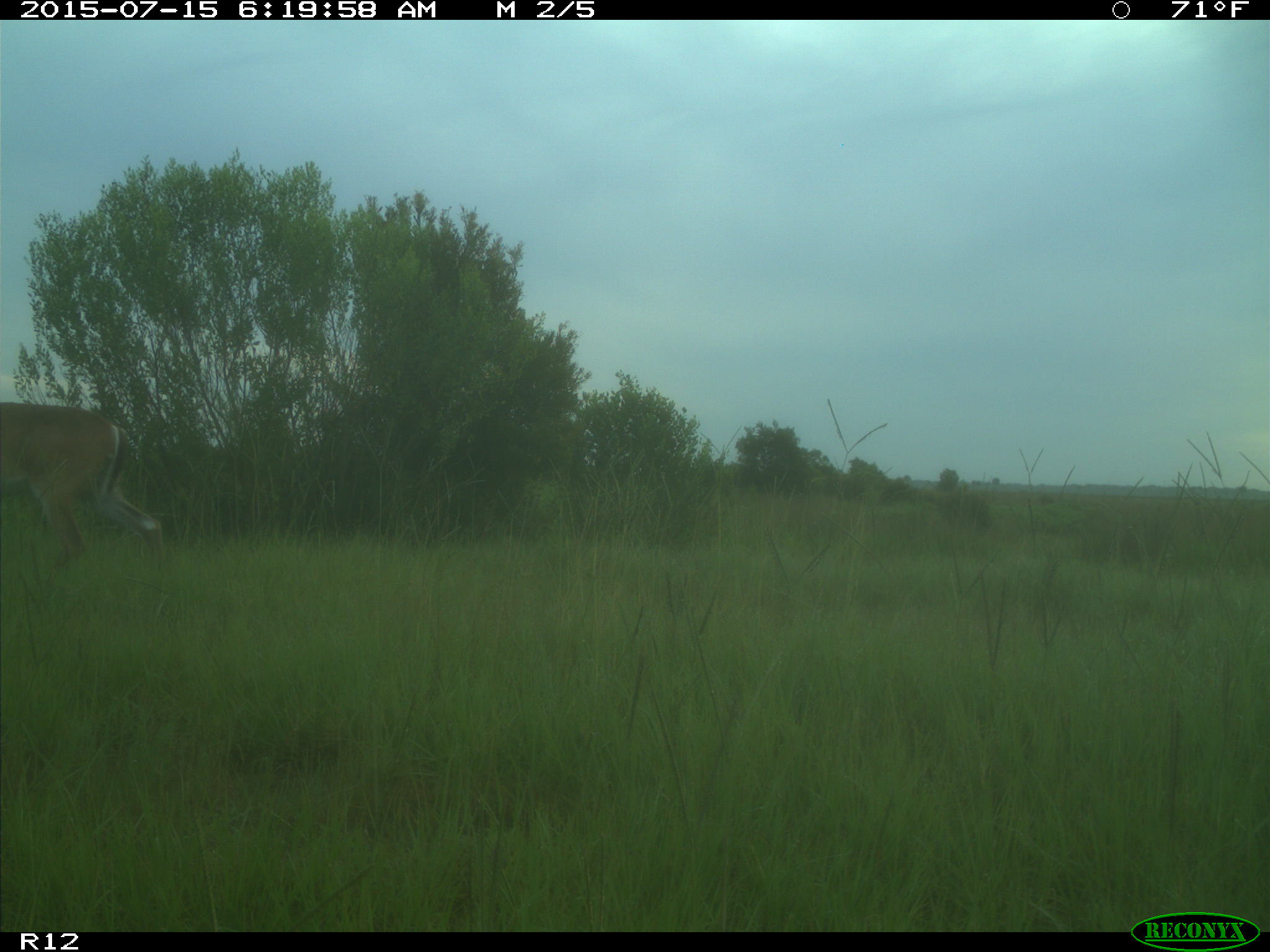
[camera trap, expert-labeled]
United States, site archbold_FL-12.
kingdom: Animalia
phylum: Chordata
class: Mammalia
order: Artiodactyla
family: Cervidae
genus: Odocoileus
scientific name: Odocoileus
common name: deer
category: unidentified deer